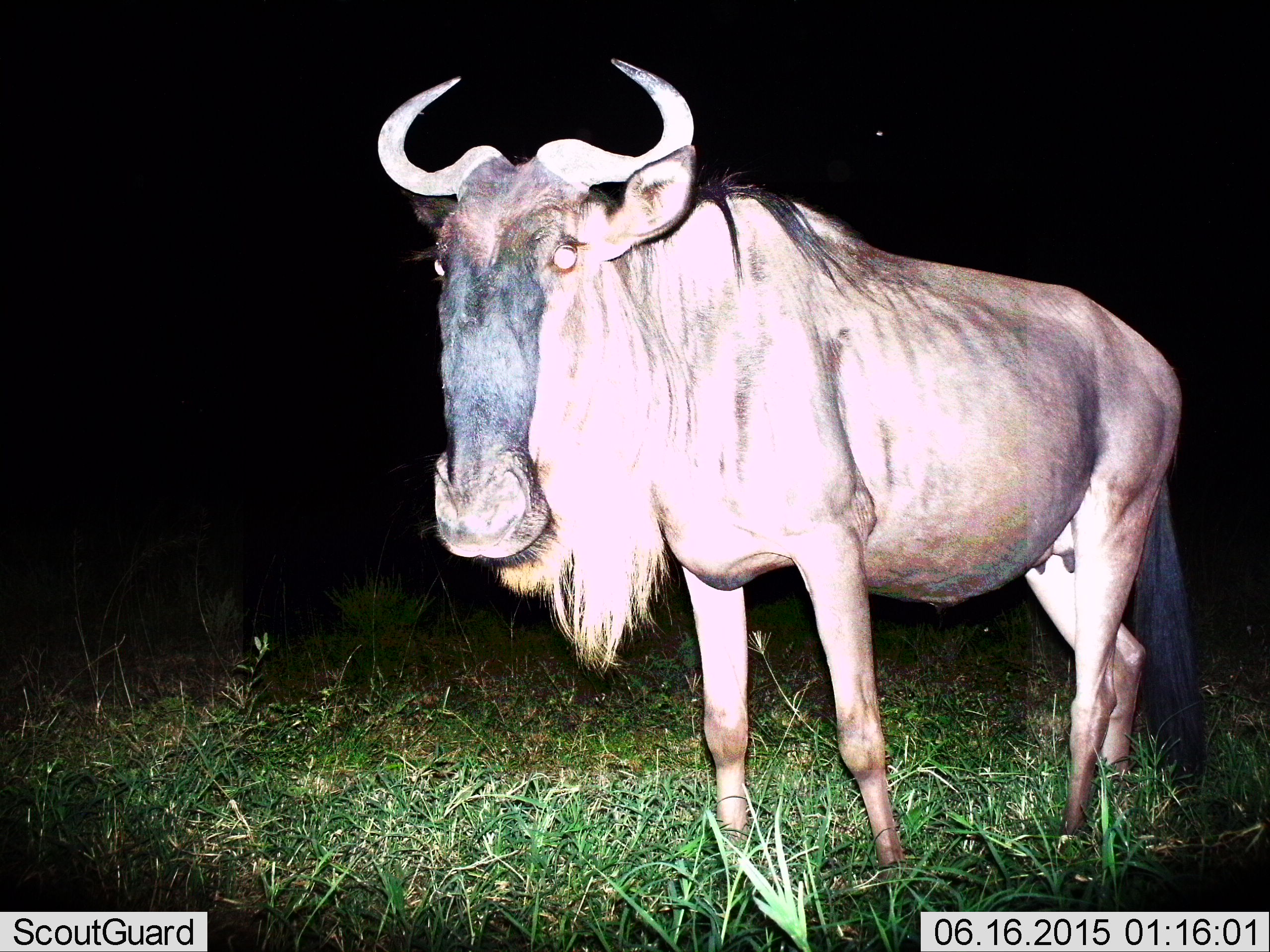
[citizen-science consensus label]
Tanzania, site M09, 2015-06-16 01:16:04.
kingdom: Animalia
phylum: Chordata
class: Mammalia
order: Artiodactyla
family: Bovidae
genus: Connochaetes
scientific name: Connochaetes taurinus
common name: blue wildebeest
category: wildebeest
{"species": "wildebeest (blue wildebeest) (Connochaetes taurinus)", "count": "1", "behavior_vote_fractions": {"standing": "80%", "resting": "0%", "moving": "20%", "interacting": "0%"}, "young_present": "0%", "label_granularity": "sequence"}